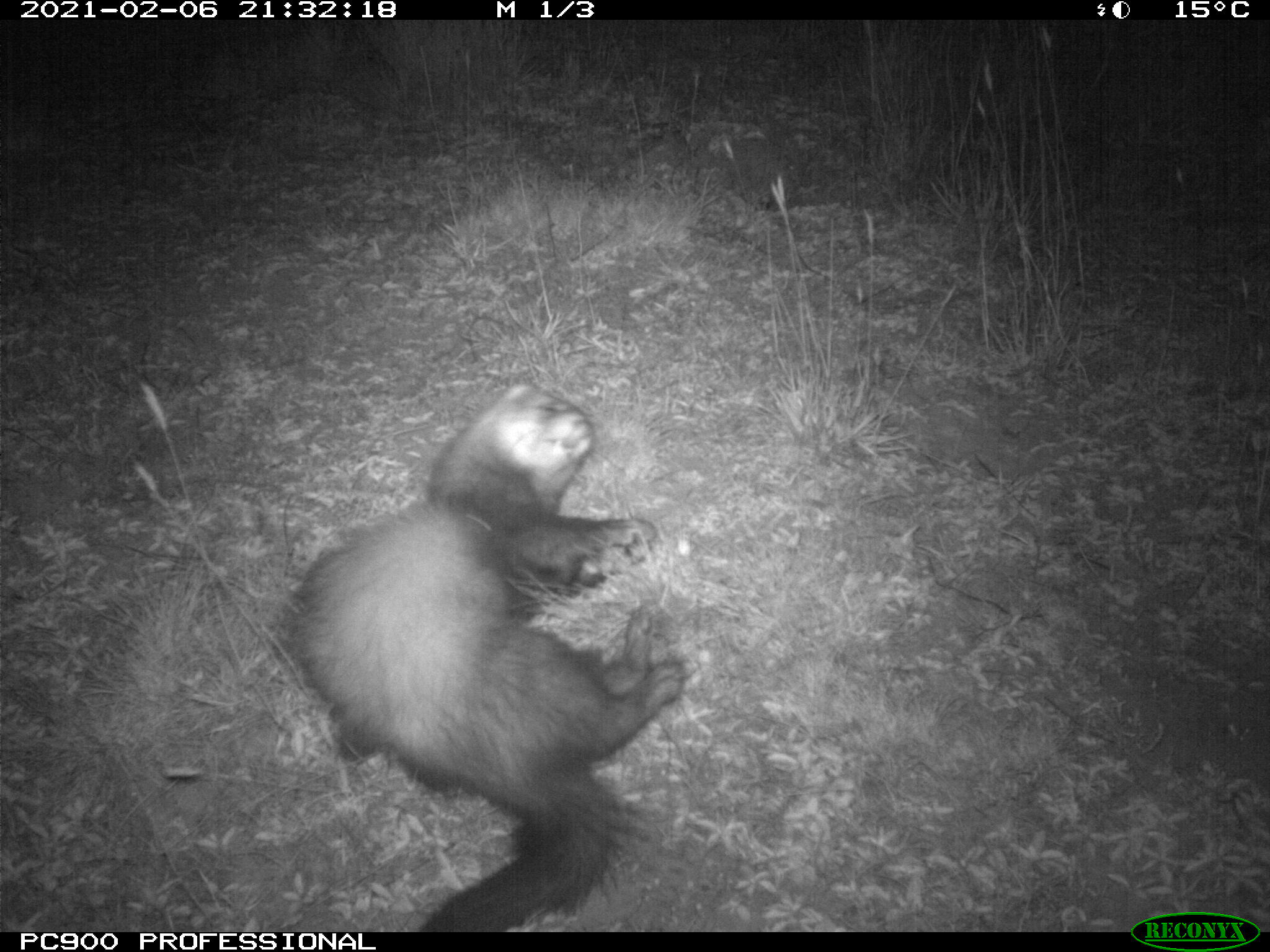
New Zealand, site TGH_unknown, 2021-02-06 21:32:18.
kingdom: Animalia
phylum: Chordata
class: Mammalia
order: Carnivora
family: Mustelidae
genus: Mustela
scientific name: Mustela furo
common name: ferret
Ferret (Mustela furo).